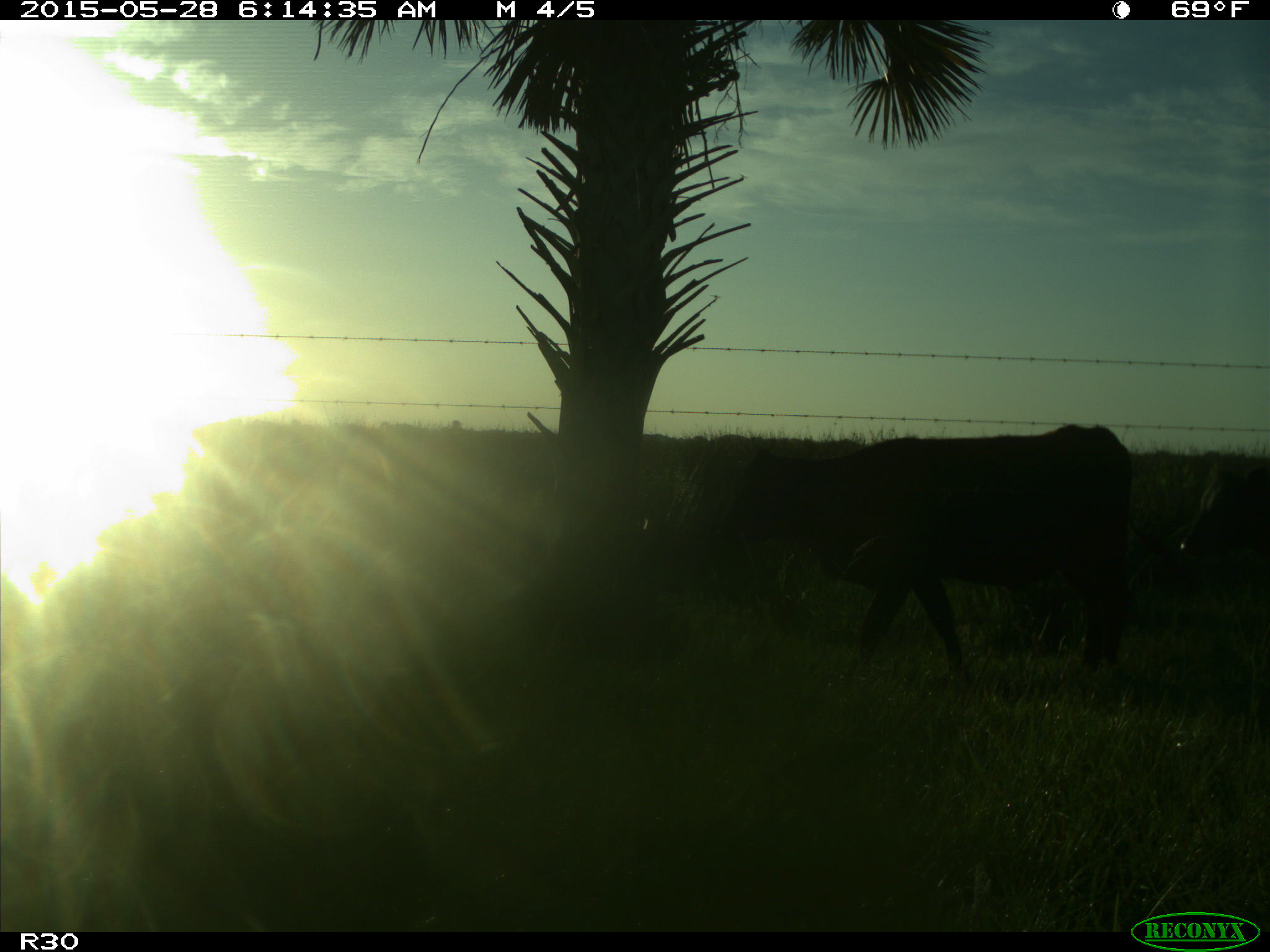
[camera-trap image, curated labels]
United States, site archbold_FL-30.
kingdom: Animalia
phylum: Chordata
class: Mammalia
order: Artiodactyla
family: Bovidae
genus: Bos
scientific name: Bos taurus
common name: domestic cow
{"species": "Bos taurus (domestic cow)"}